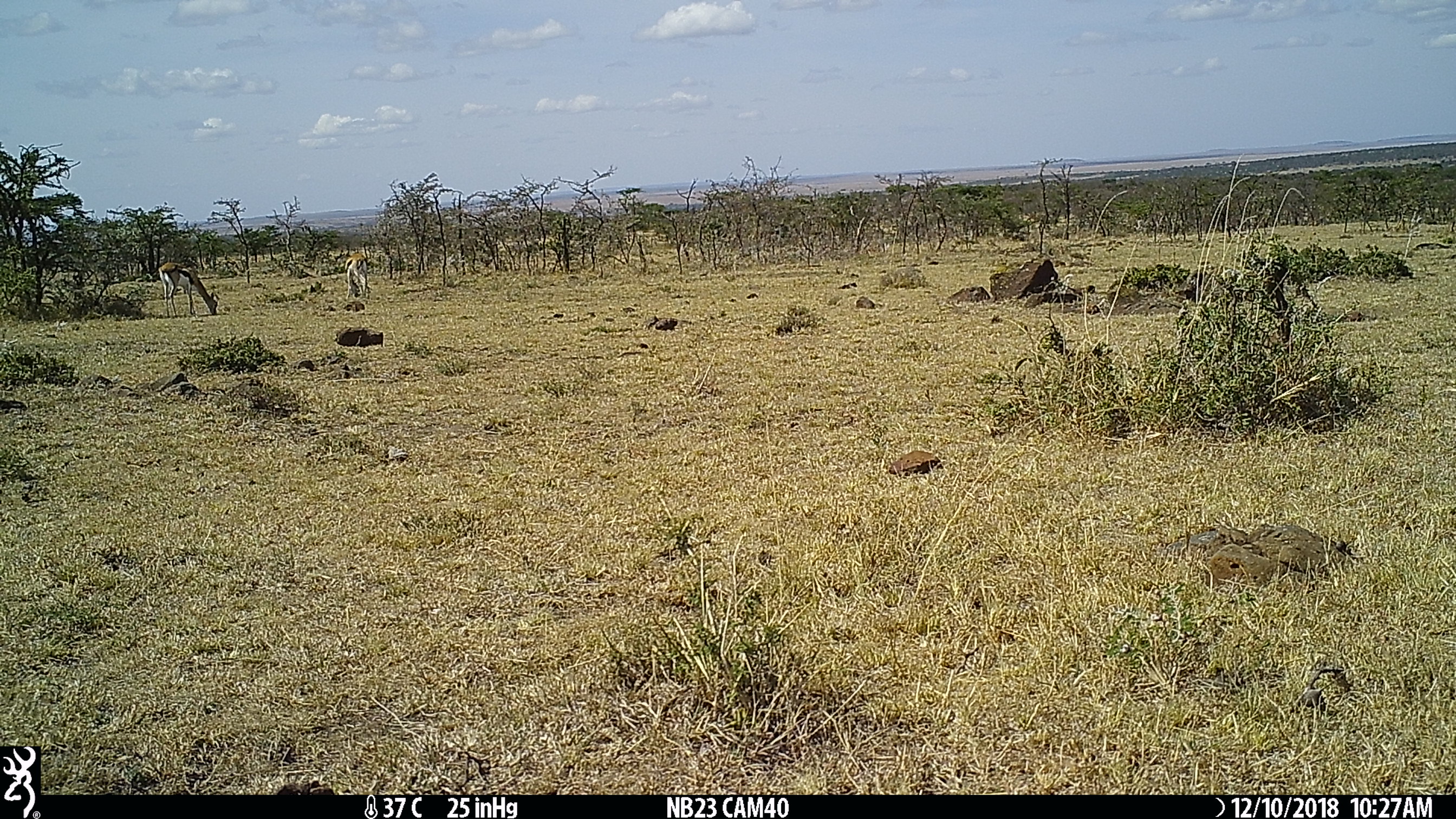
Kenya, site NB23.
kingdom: Animalia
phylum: Chordata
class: Mammalia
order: Artiodactyla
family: Bovidae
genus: Eudorcas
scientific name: Eudorcas thomsonii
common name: thomon's gazelle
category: gazelle thomsons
Gazelle thomsons (thomon's gazelle) (Eudorcas thomsonii).